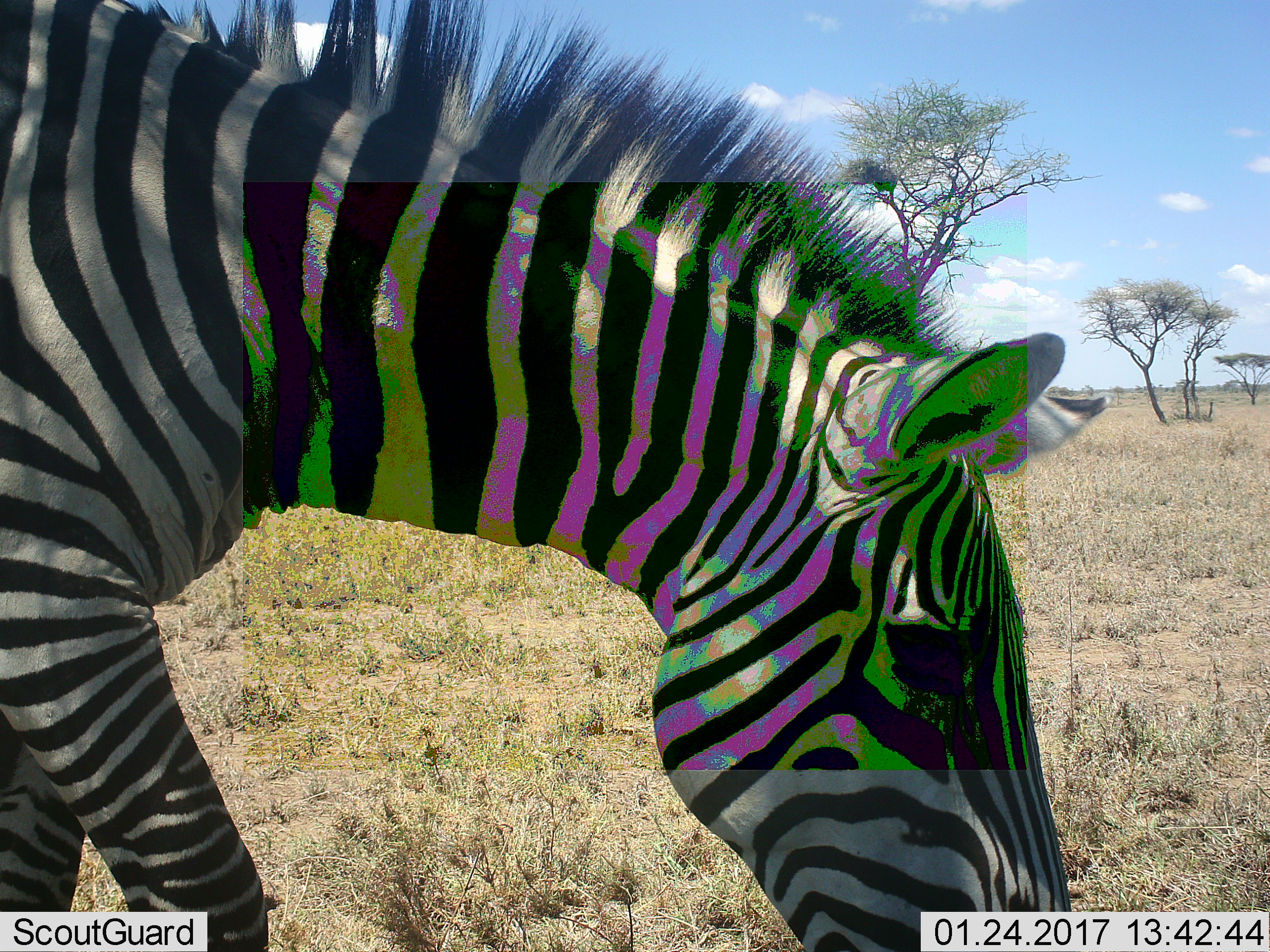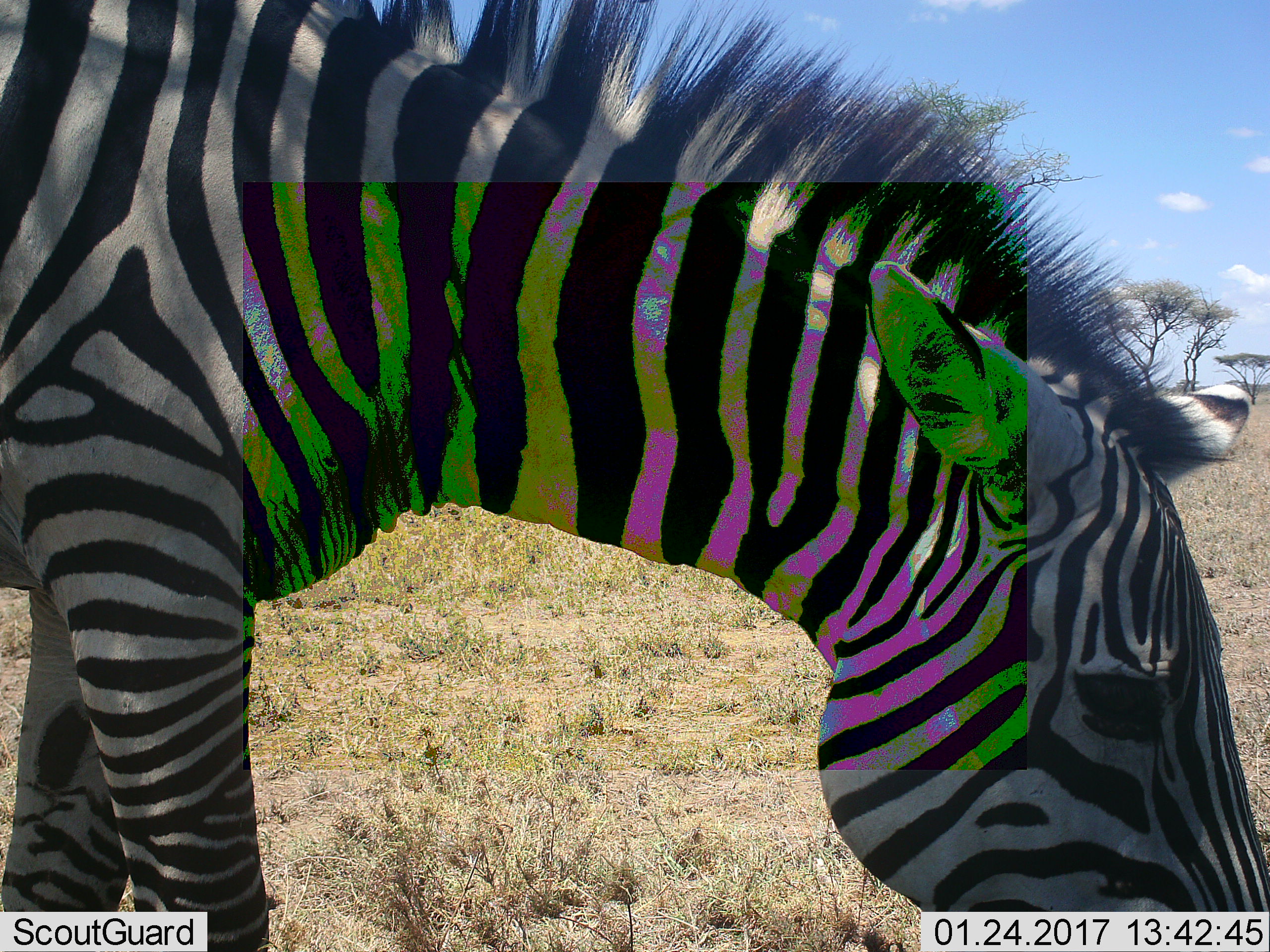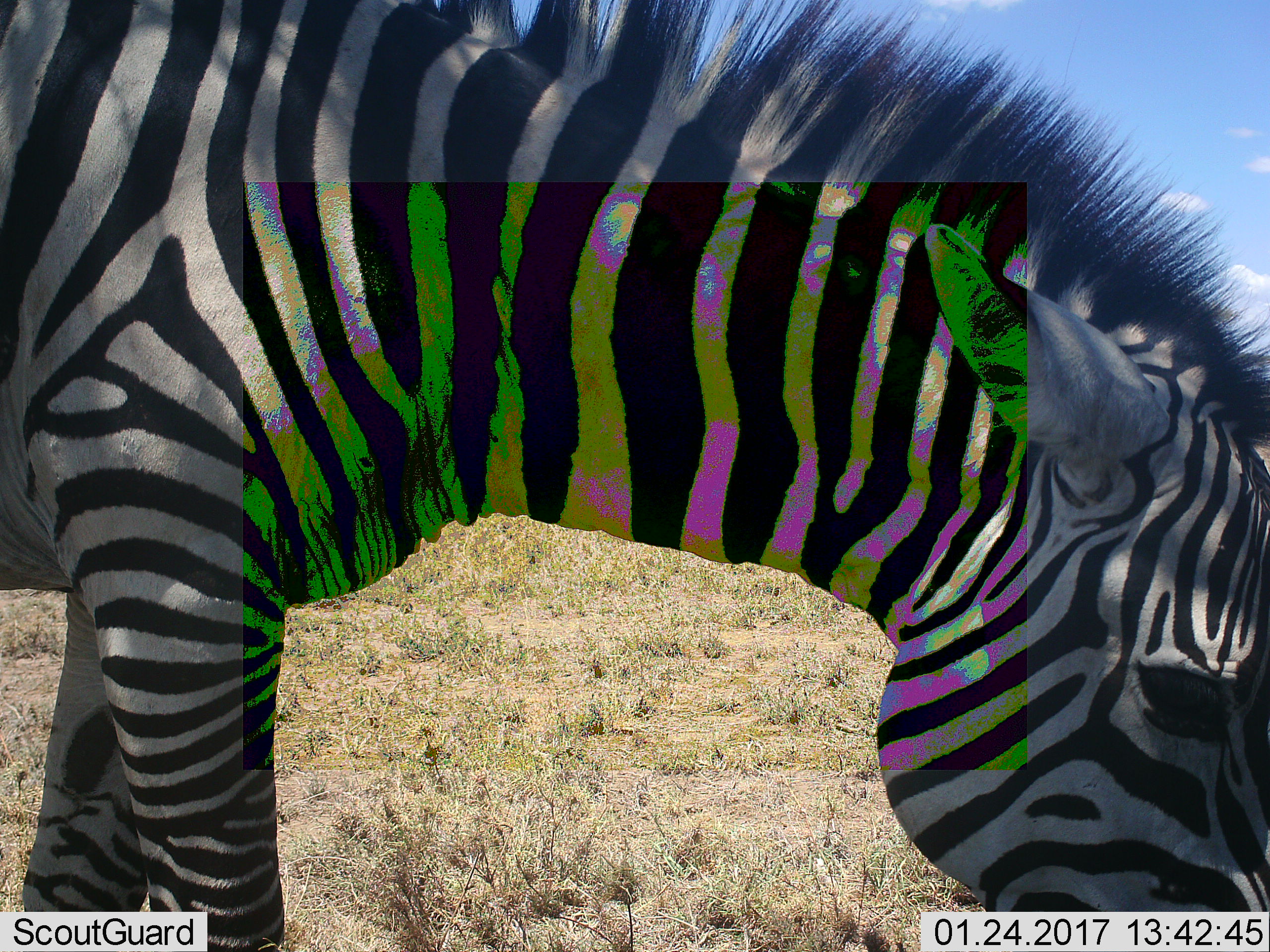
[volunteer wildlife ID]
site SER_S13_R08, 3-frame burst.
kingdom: Animalia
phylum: Chordata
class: Mammalia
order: Perissodactyla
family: Equidae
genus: Equus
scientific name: Equus quagga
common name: plains zebra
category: zebraplains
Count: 1.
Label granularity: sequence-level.